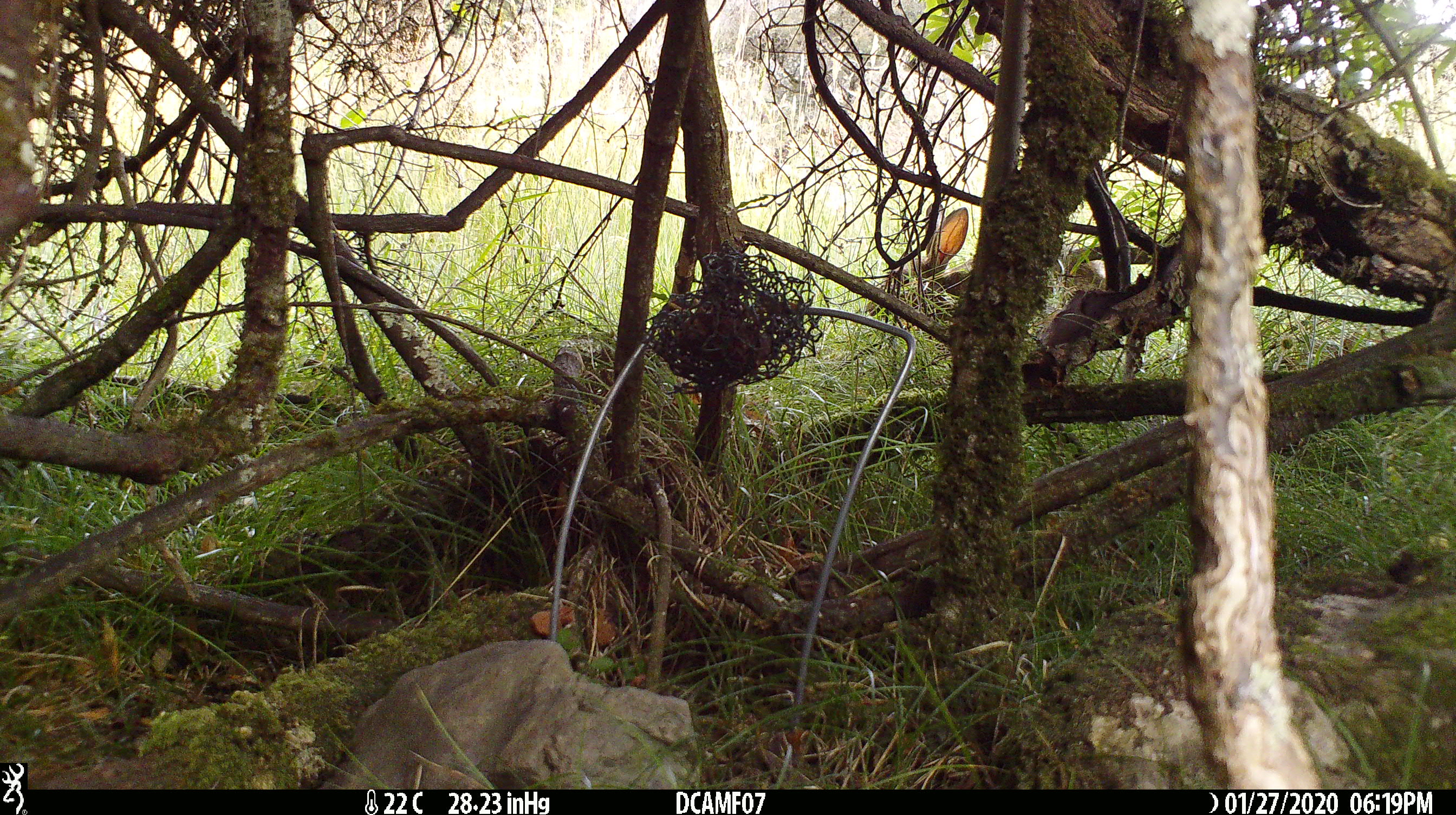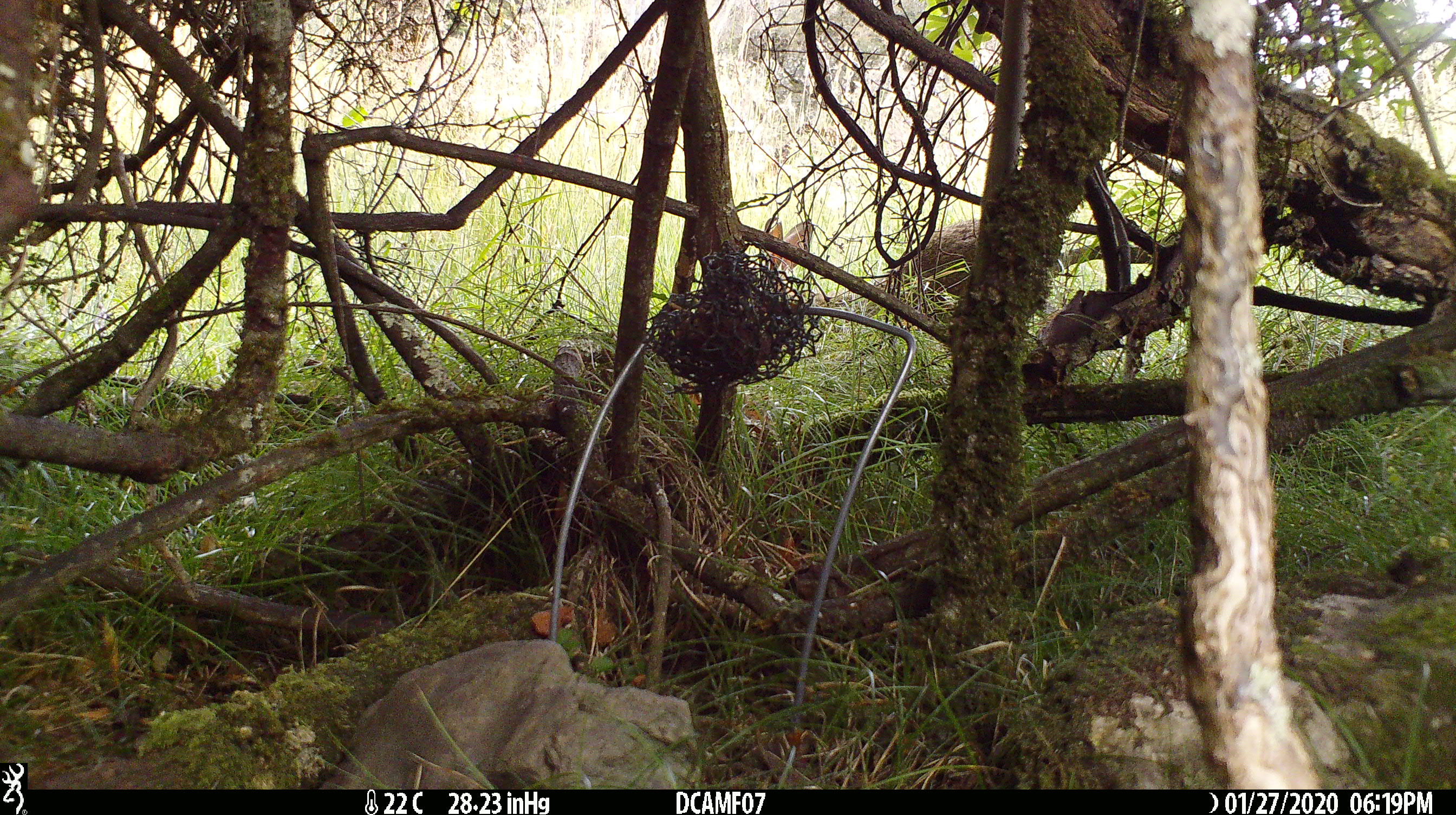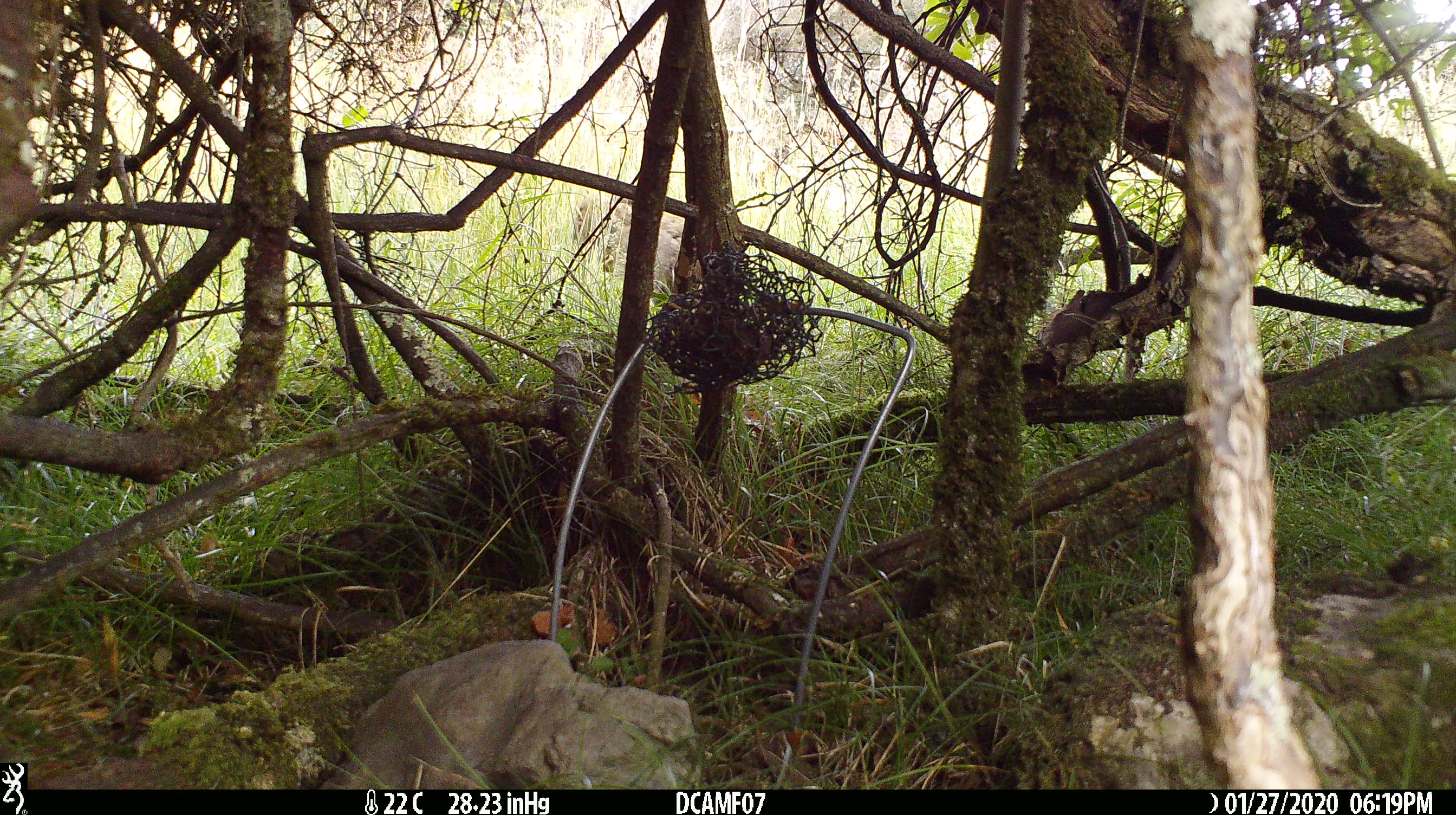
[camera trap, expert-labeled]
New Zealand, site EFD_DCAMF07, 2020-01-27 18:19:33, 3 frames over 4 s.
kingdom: Animalia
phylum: Chordata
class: Mammalia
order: Lagomorpha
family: Leporidae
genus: Oryctolagus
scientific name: Oryctolagus cuniculus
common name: european rabbit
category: rabbit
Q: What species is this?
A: Rabbit (european rabbit) (Oryctolagus cuniculus).